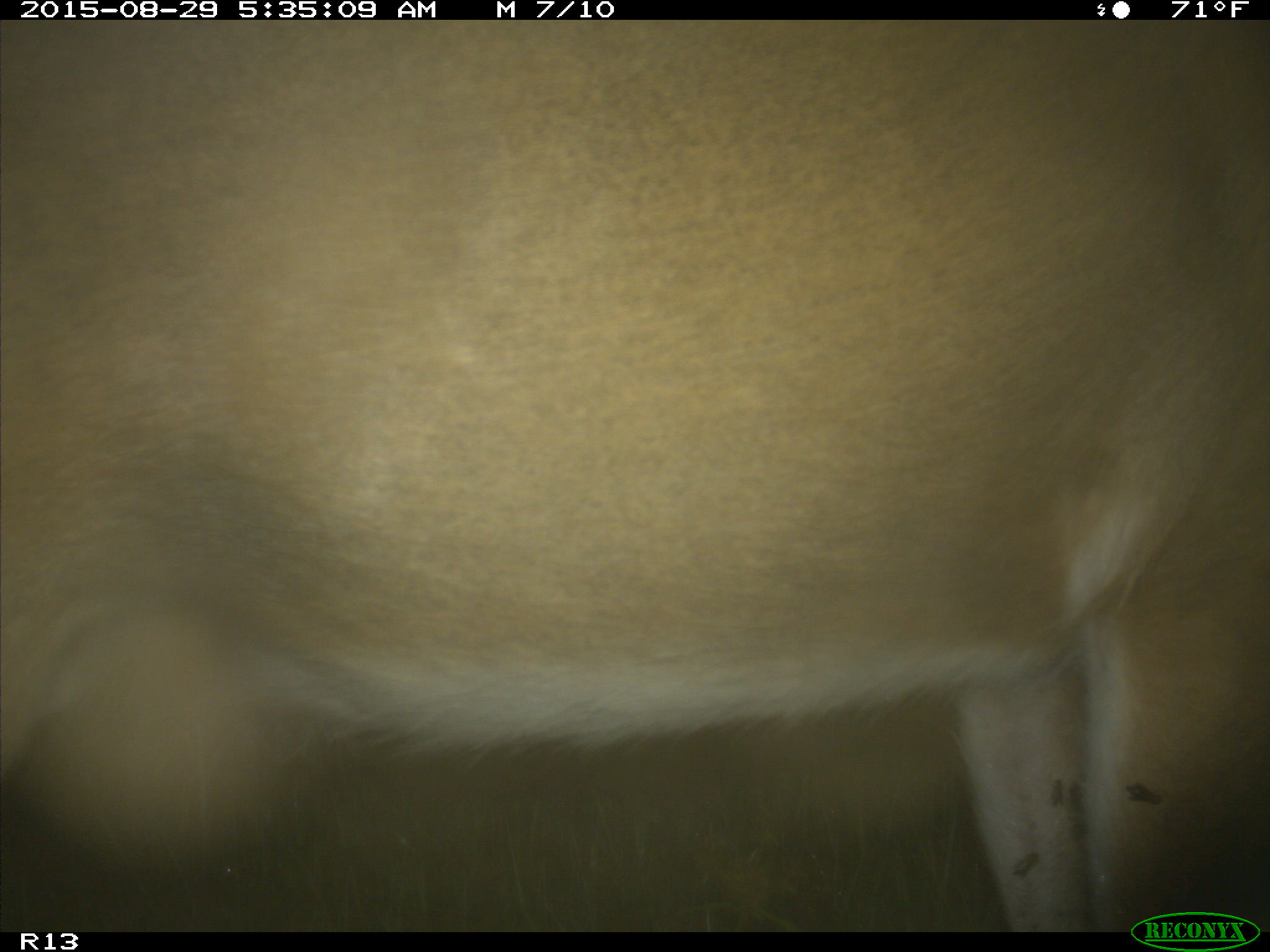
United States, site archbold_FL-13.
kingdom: Animalia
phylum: Chordata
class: Mammalia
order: Artiodactyla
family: Cervidae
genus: Odocoileus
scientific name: Odocoileus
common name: deer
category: unidentified deer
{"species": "unidentified deer (deer) (Odocoileus)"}